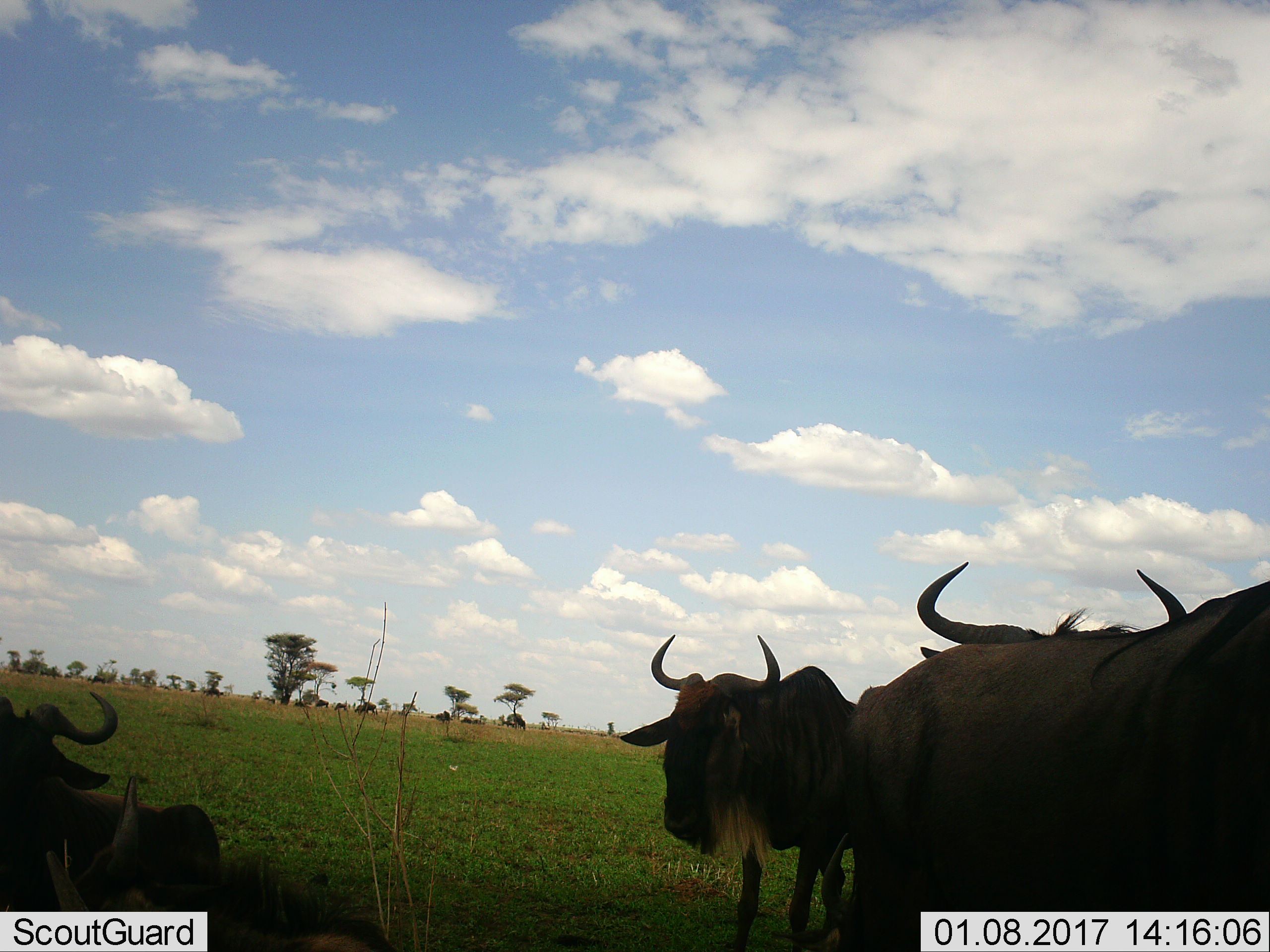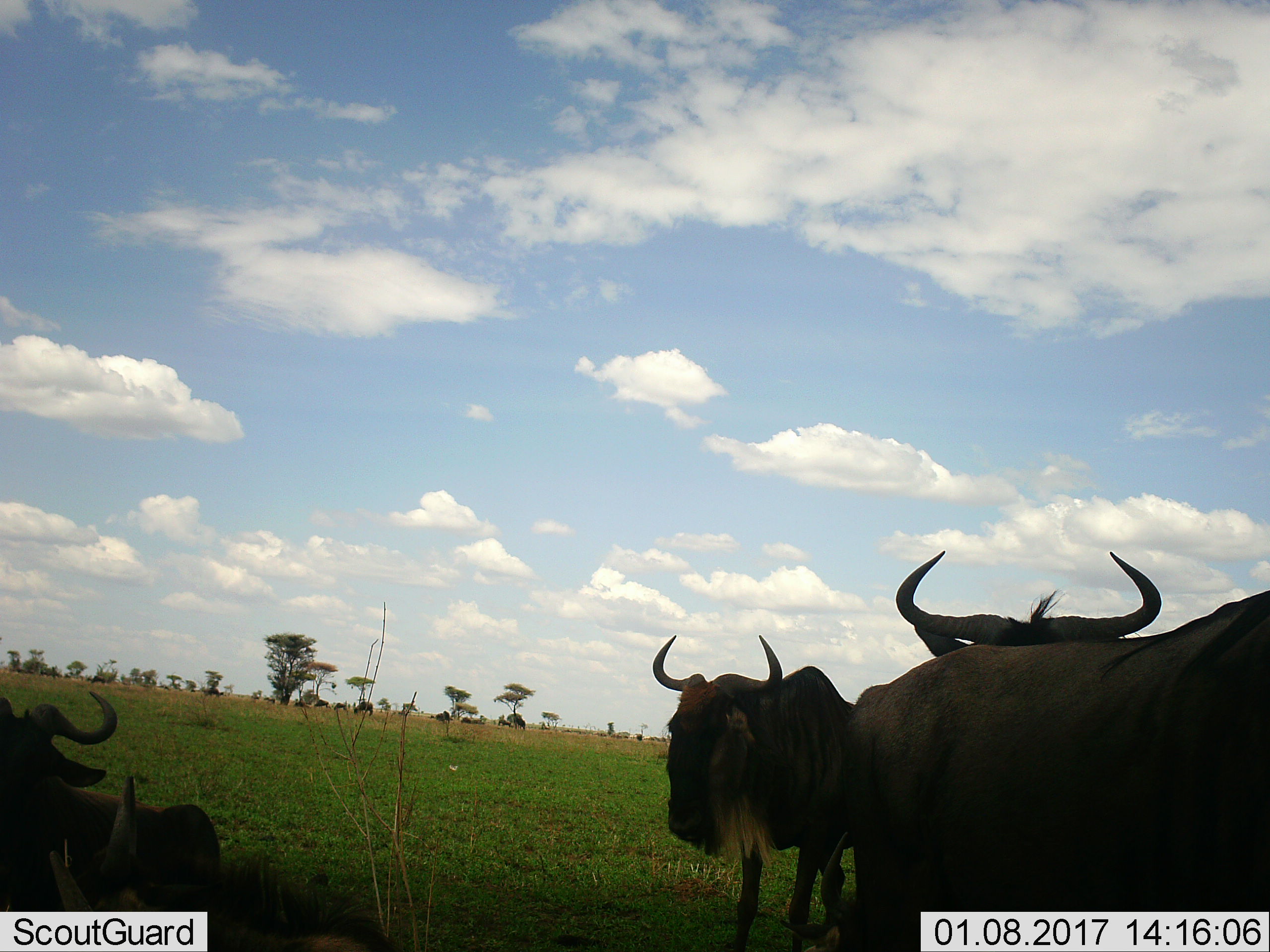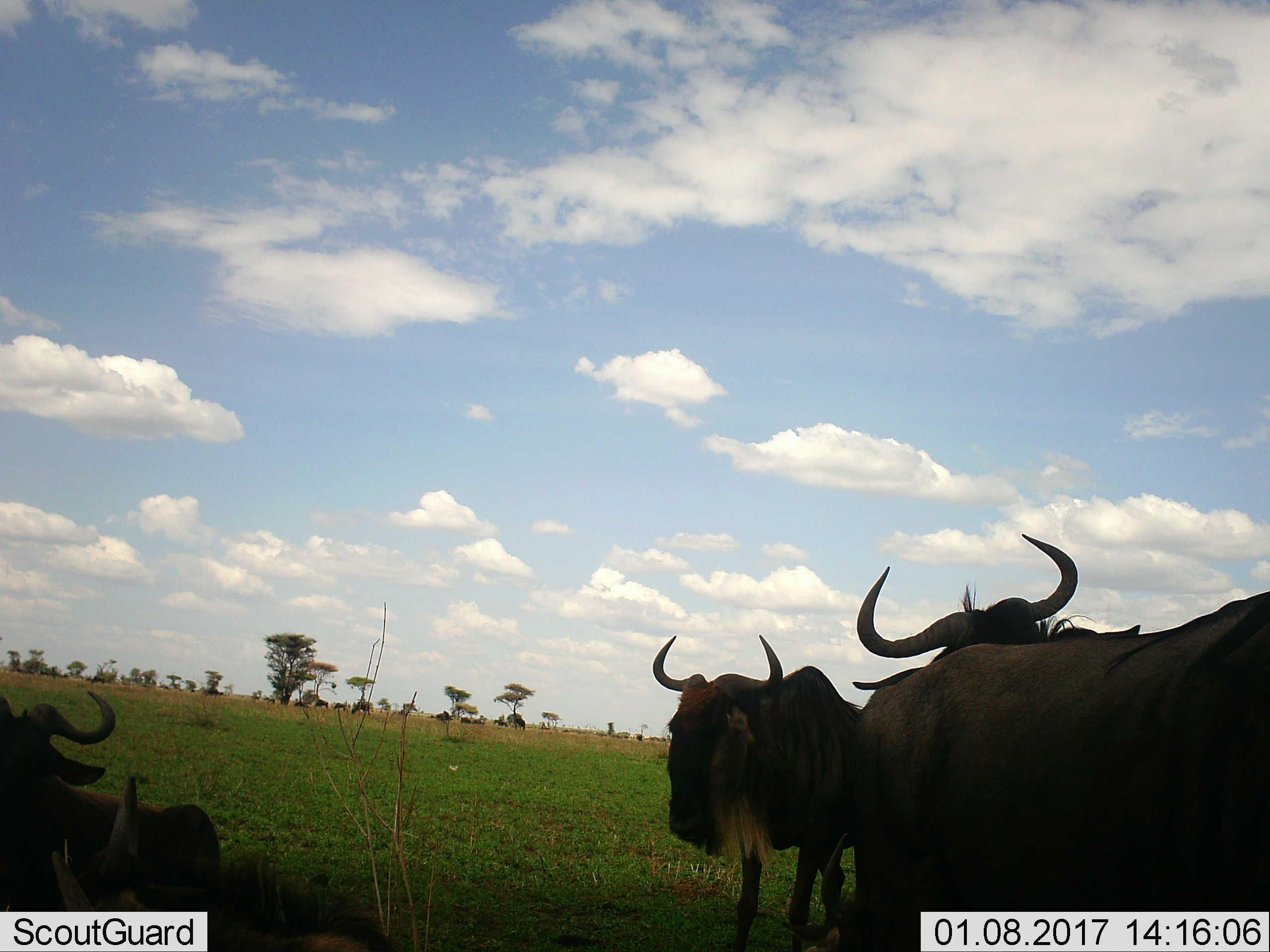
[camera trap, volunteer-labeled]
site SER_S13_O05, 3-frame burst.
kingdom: Animalia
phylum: Chordata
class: Mammalia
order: Artiodactyla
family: Bovidae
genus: Connochaetes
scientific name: Connochaetes taurinus taurinus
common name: blue wildebeest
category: wildebeestblue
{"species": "wildebeestblue (blue wildebeest) (Connochaetes taurinus taurinus)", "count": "4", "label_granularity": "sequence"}